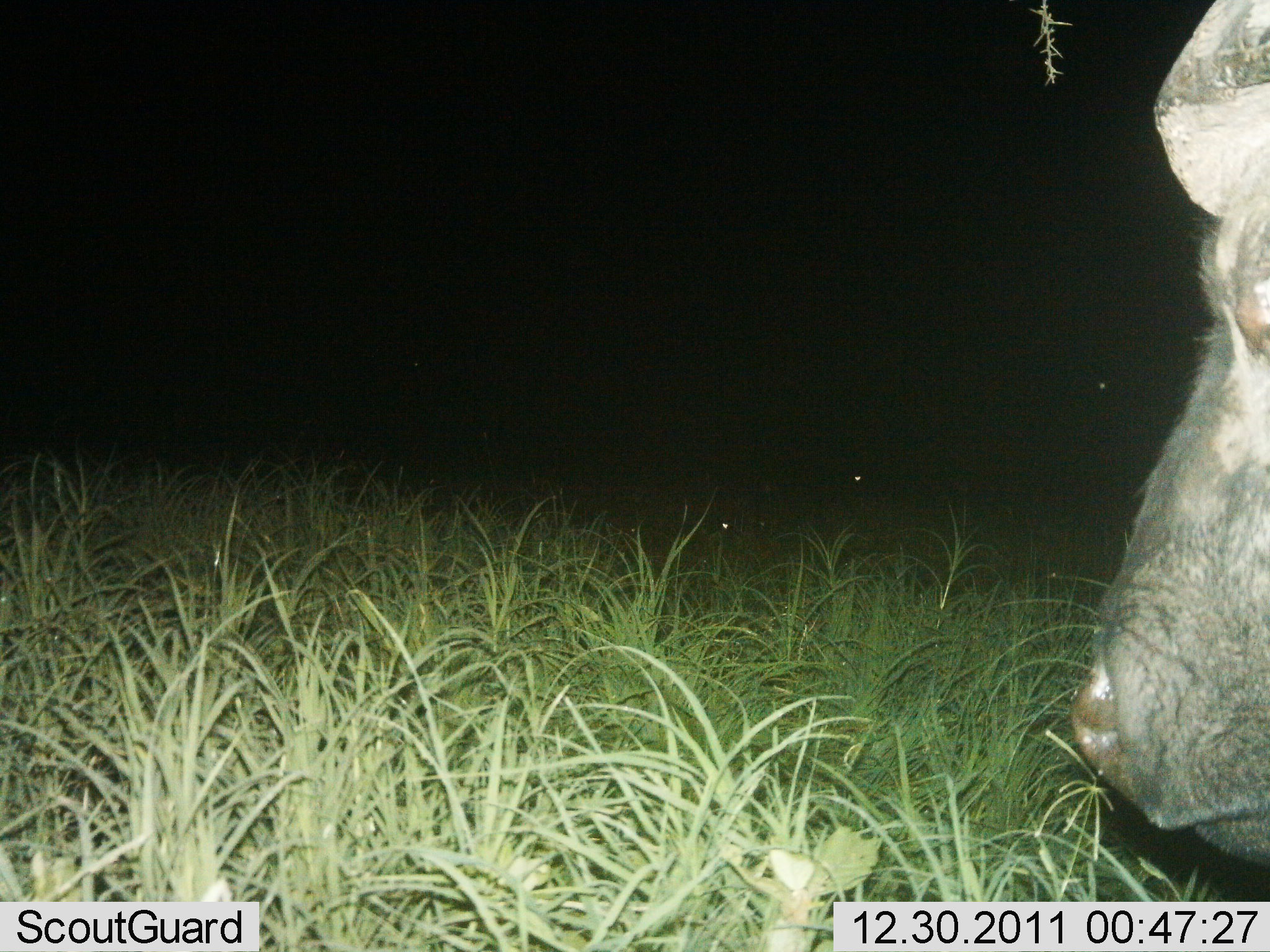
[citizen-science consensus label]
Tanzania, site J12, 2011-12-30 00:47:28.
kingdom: Animalia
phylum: Chordata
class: Mammalia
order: Artiodactyla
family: Bovidae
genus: Syncerus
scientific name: Syncerus caffer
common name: cape buffalo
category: buffalo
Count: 1.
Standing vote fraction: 43%.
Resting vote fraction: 7%.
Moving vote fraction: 36%.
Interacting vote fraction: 0%.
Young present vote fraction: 0%.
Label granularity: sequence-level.